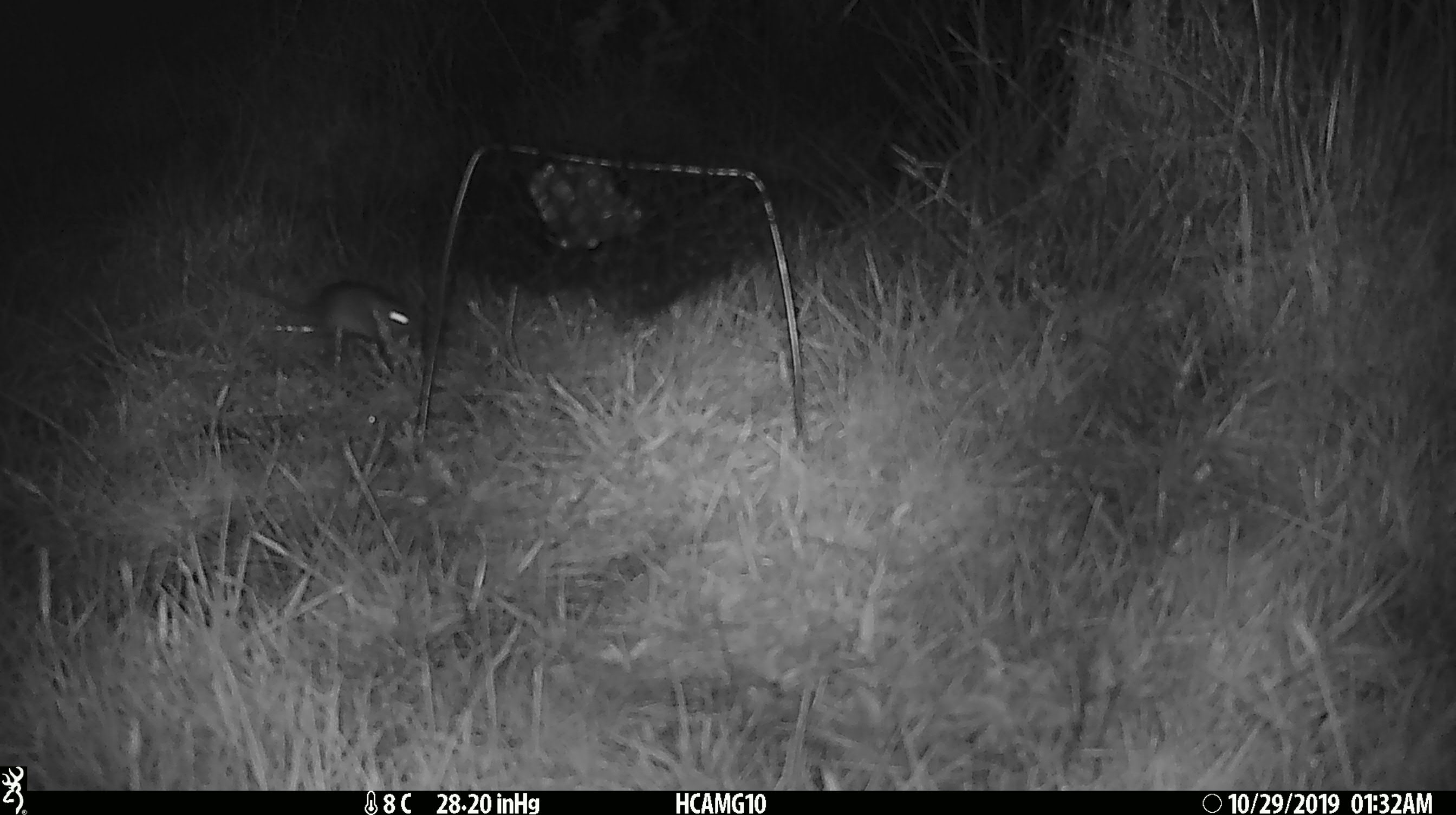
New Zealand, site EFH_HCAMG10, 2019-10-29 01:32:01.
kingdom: Animalia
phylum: Chordata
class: Mammalia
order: Rodentia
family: Muridae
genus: Mus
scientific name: Mus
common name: mouse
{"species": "mouse (Mus)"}